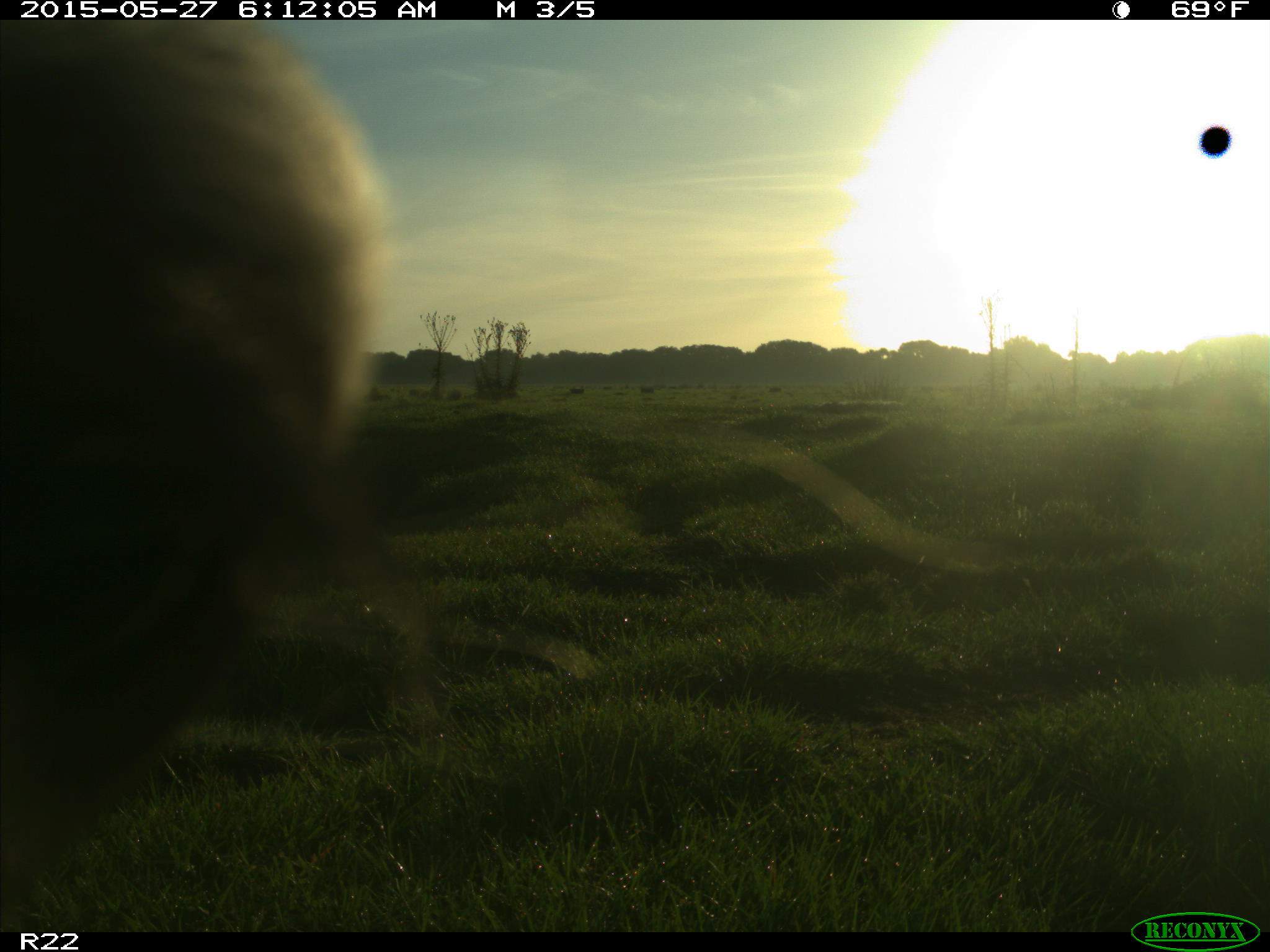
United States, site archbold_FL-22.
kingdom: Animalia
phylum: Chordata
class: Mammalia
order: Artiodactyla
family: Bovidae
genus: Bos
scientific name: Bos taurus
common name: domestic cow